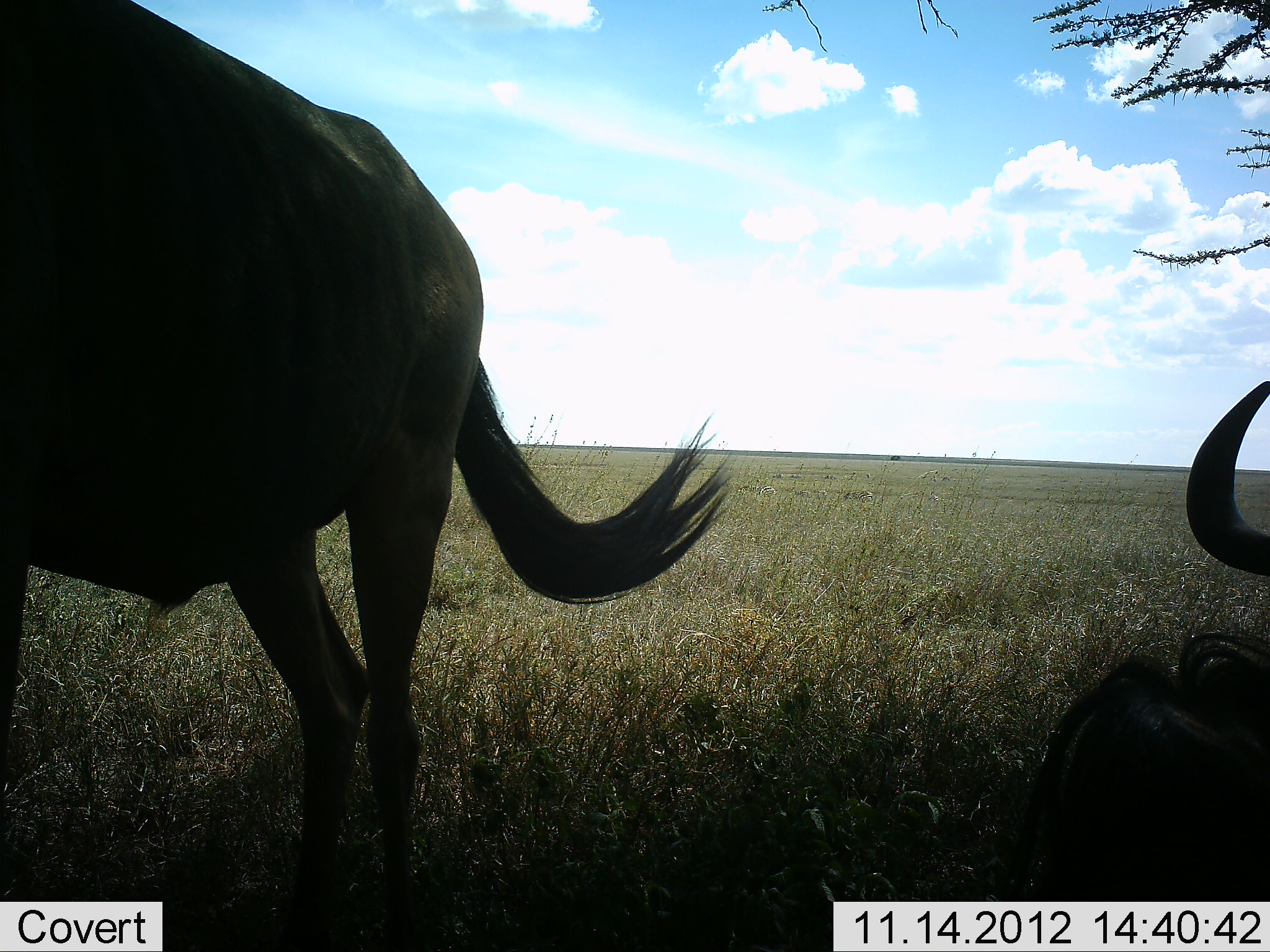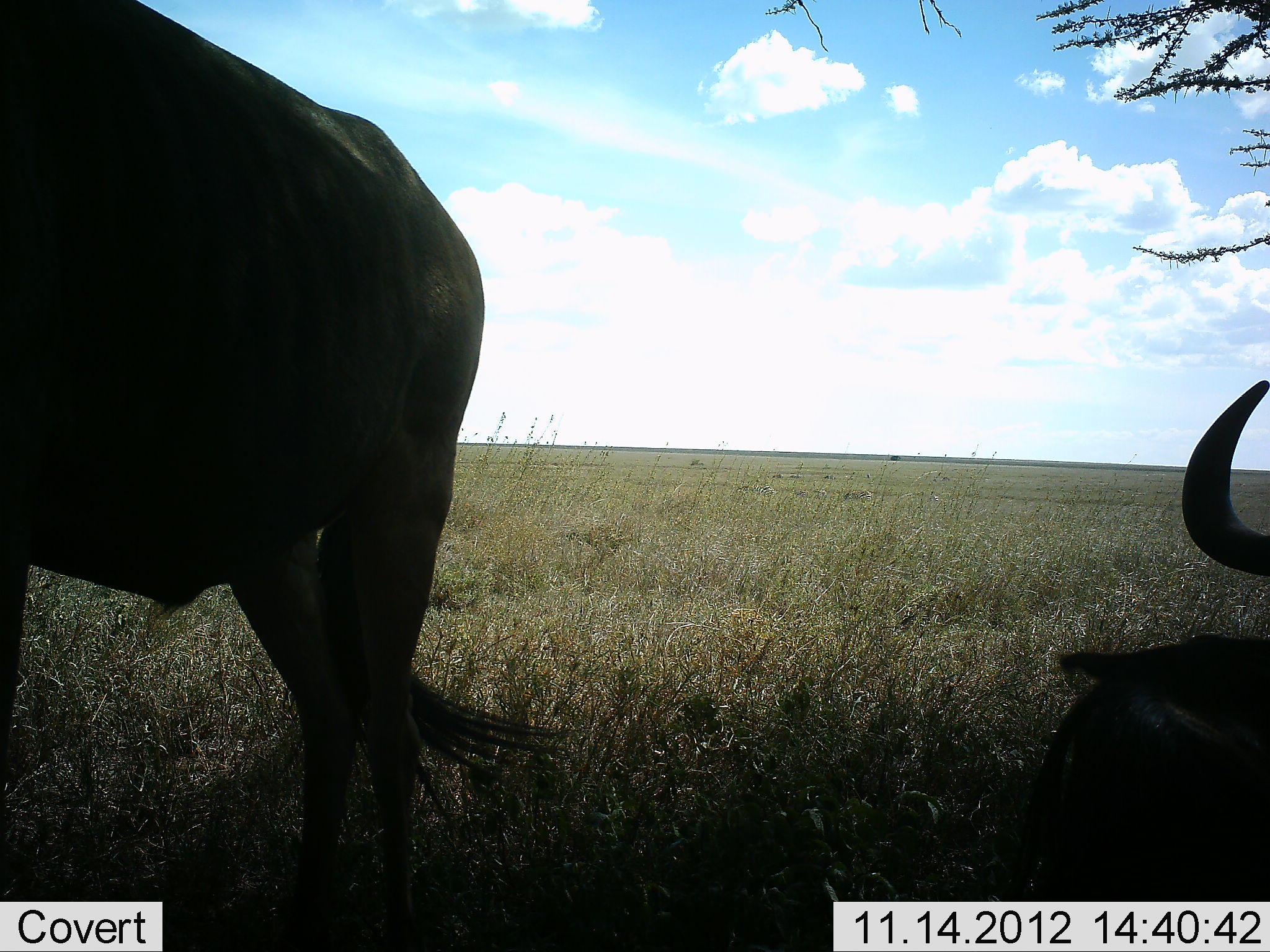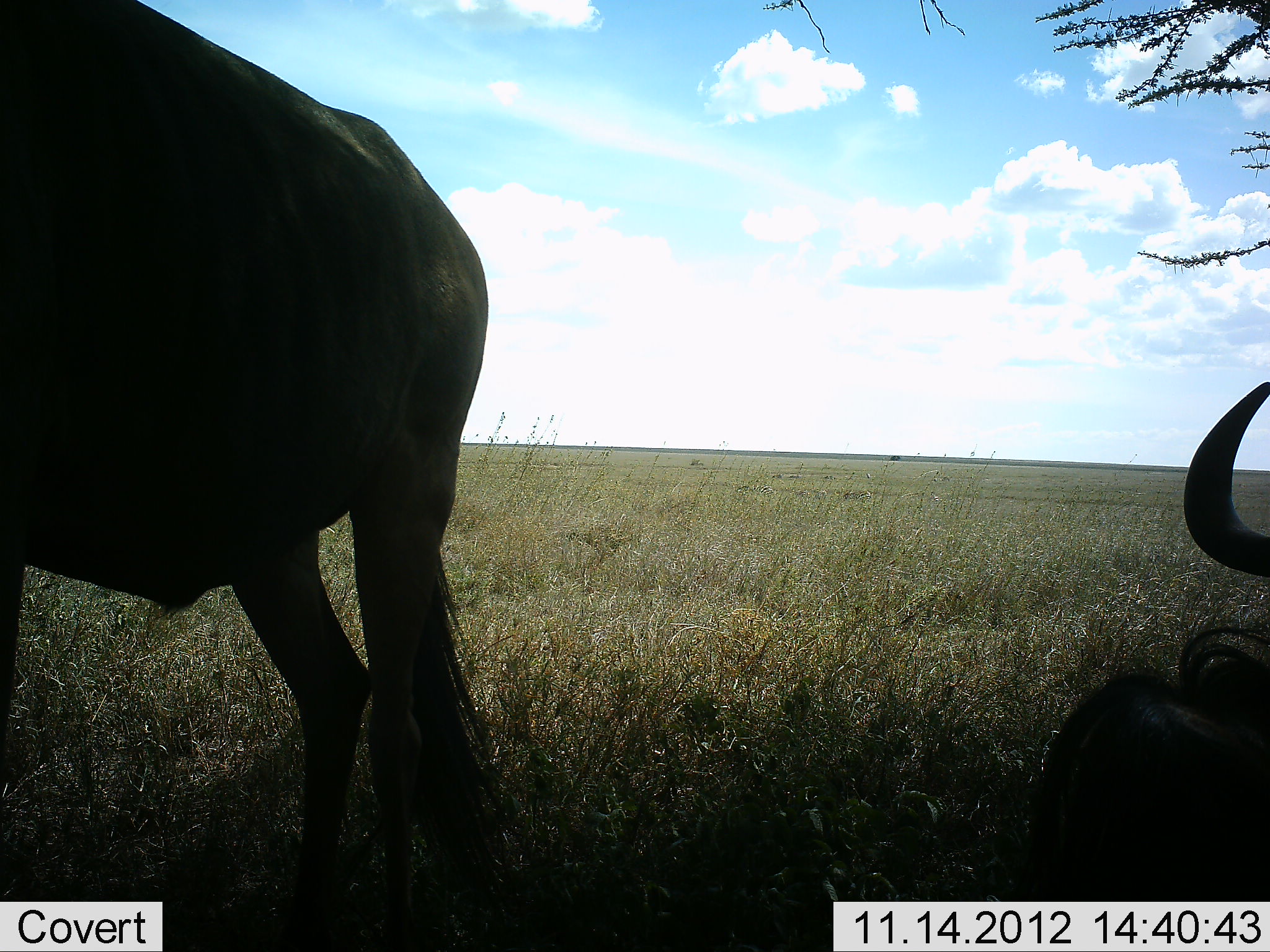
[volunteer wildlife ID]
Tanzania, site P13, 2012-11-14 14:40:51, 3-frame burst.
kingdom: Animalia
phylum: Chordata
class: Mammalia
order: Artiodactyla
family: Bovidae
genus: Connochaetes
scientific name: Connochaetes taurinus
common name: blue wildebeest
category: wildebeest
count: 2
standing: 90%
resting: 90%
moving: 0%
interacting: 0%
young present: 0%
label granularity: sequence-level